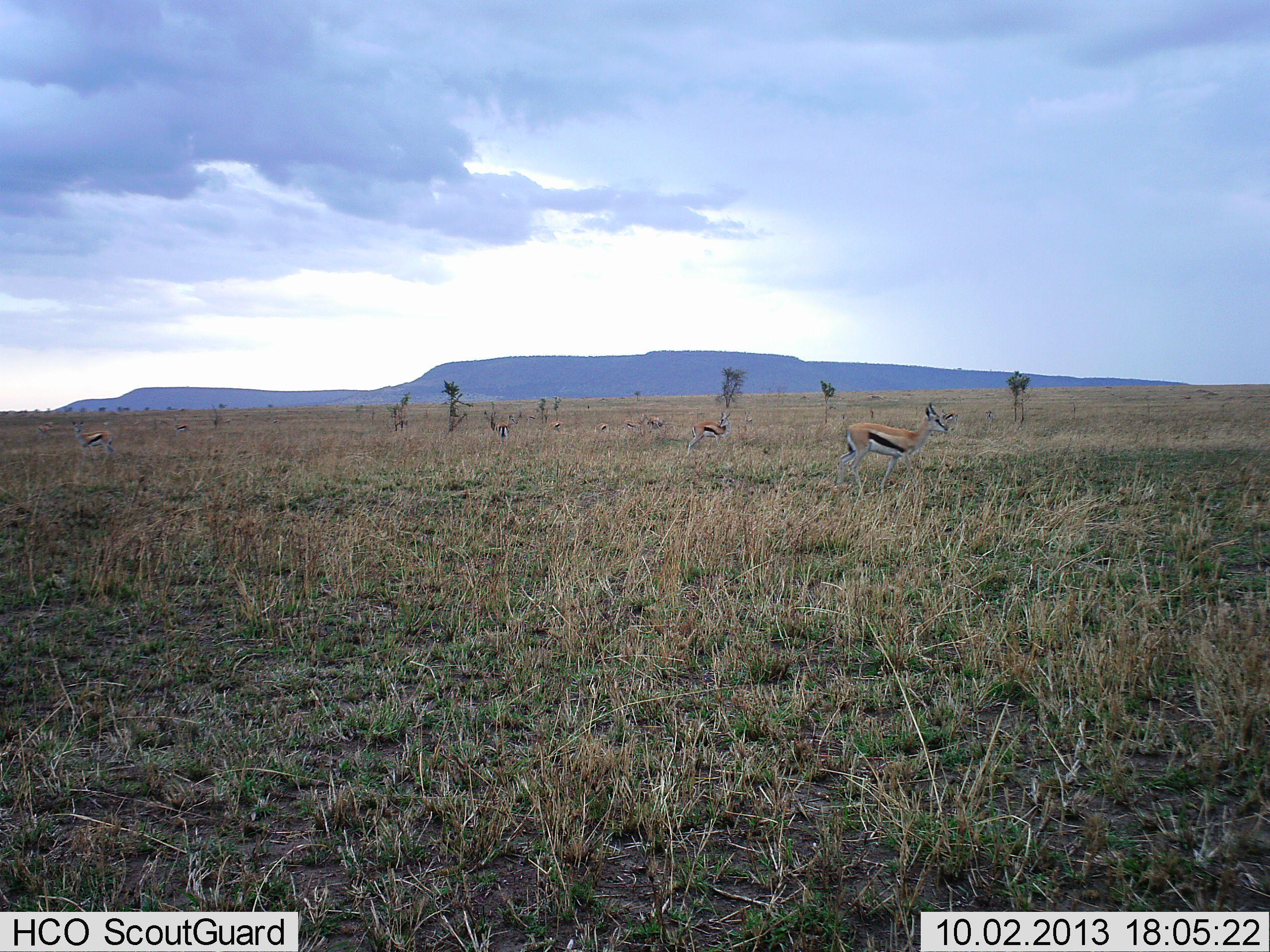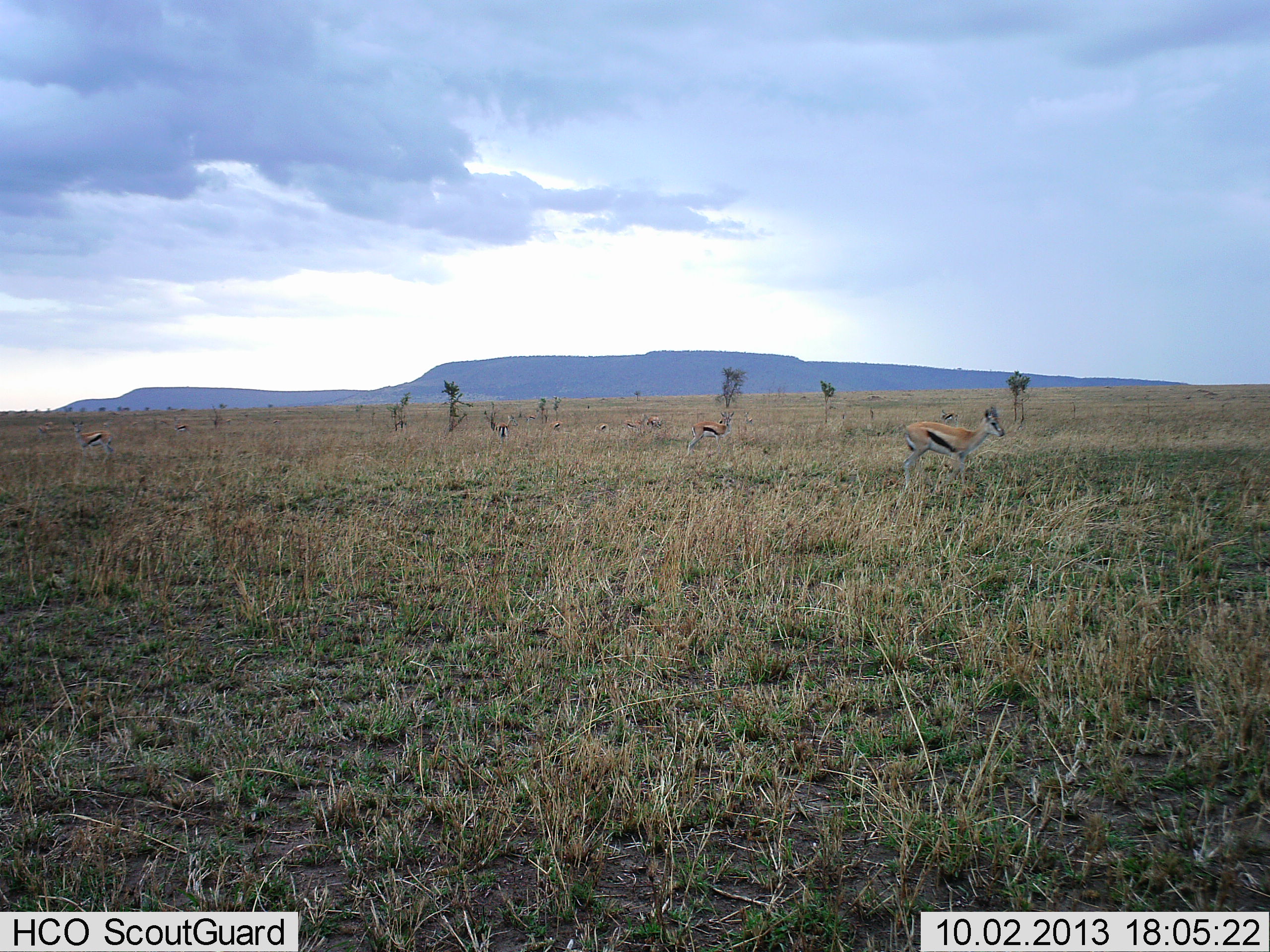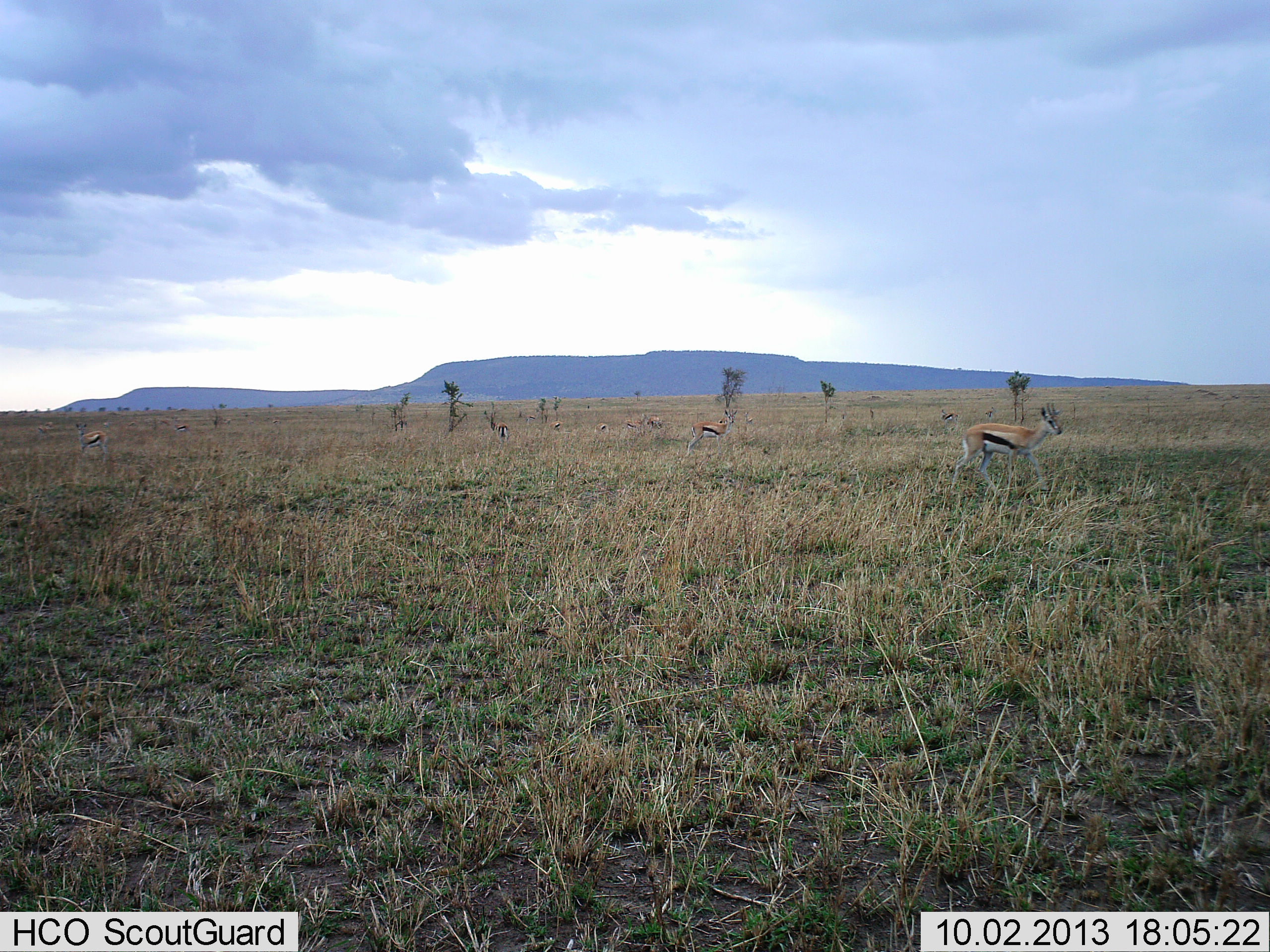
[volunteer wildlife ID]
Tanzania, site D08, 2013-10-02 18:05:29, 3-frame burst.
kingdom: Animalia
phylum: Chordata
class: Mammalia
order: Artiodactyla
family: Bovidae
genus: Eudorcas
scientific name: Eudorcas thomsonii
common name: thomson's gazelle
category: gazellethomsons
Gazellethomsons (thomson's gazelle) (Eudorcas thomsonii), count 8. Behavior (volunteer vote fractions): standing 82%, resting 0%, moving 64%, interacting 0%. Young present (vote fraction): 0%. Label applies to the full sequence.